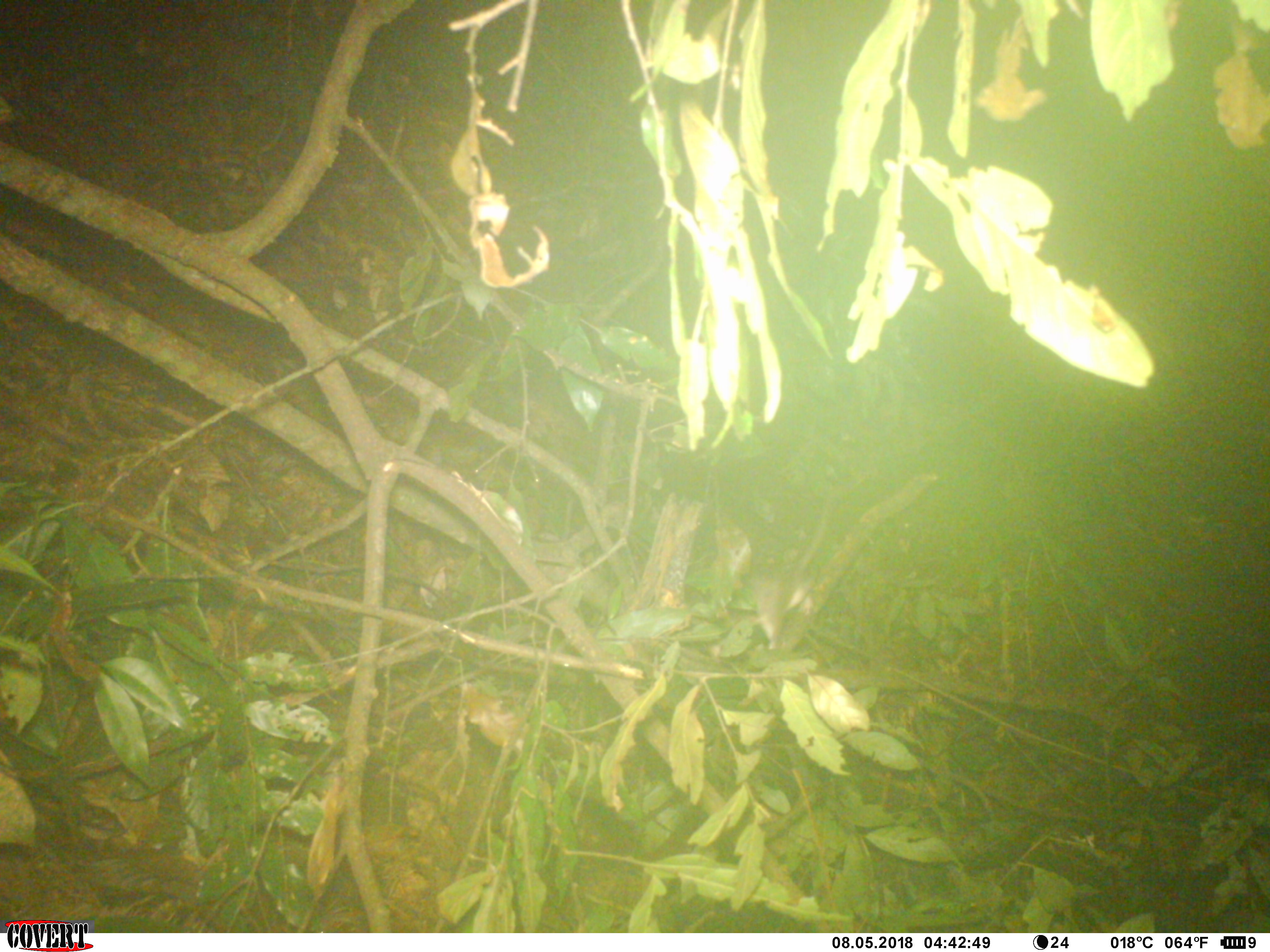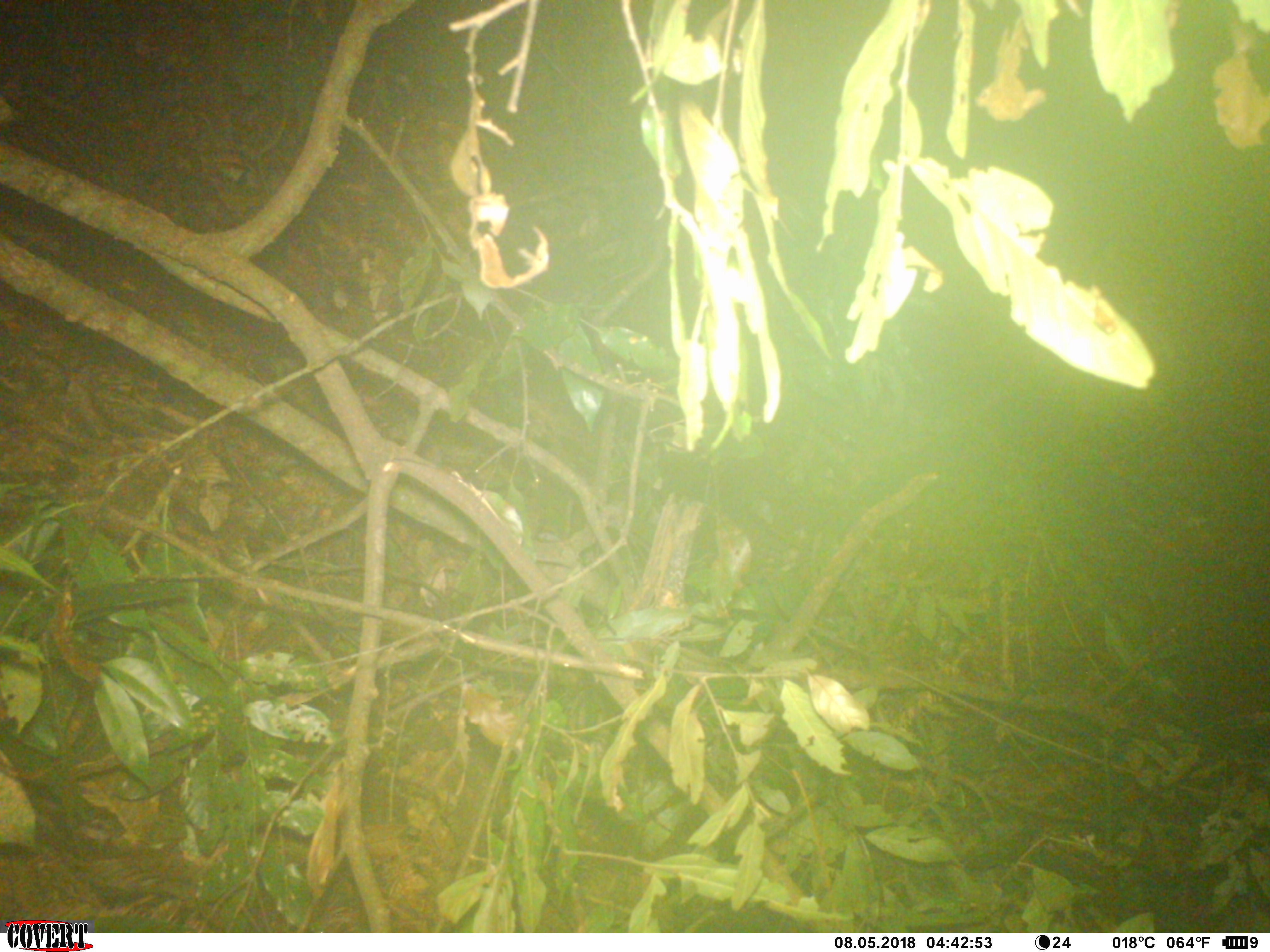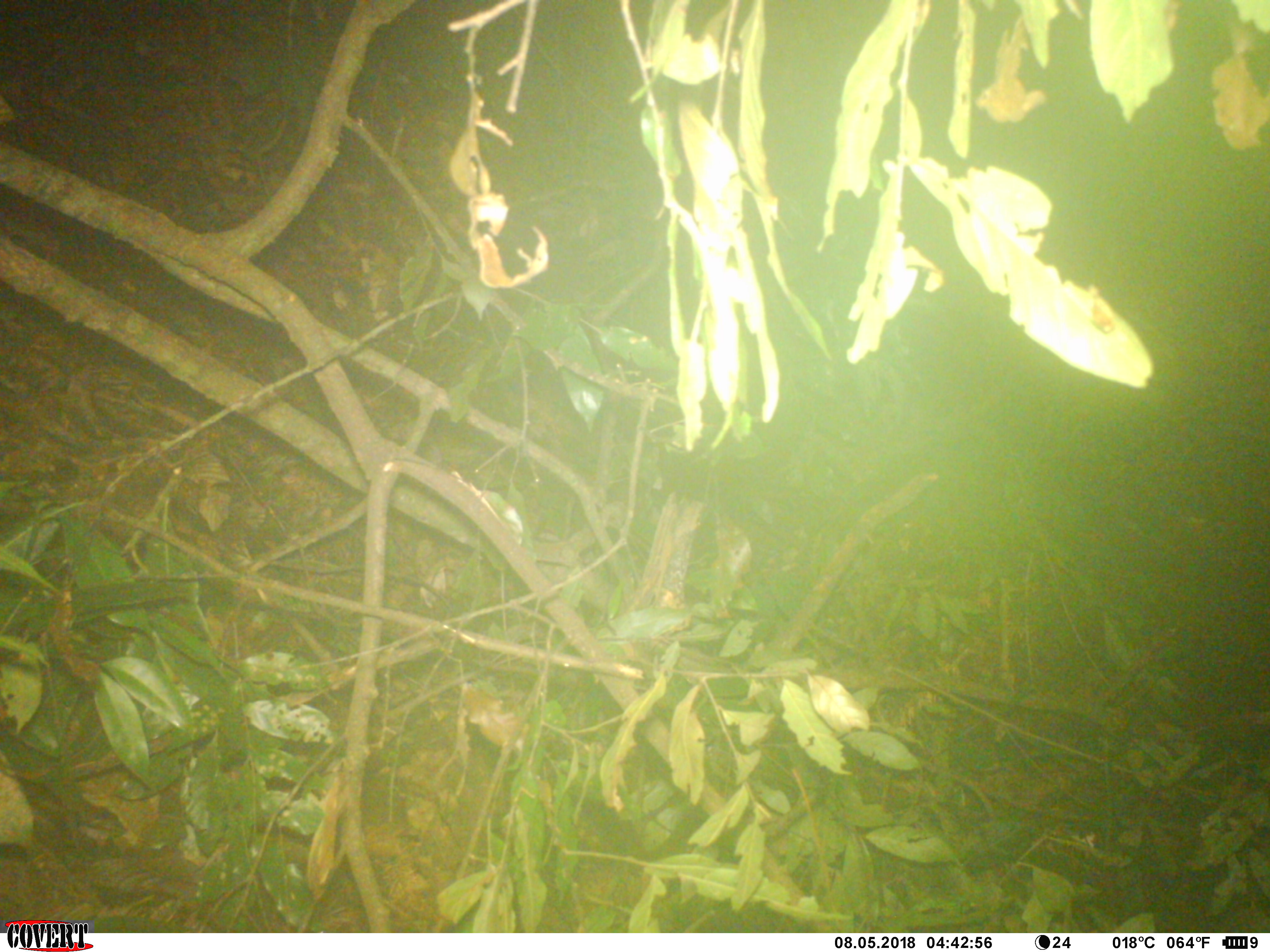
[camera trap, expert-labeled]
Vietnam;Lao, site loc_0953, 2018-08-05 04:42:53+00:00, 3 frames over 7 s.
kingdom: Animalia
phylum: Chordata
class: Mammalia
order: Rodentia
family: Muridae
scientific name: Muridae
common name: old-world mice and rats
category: unidentified murid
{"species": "unidentified murid (old-world mice and rats) (Muridae)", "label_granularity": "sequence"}